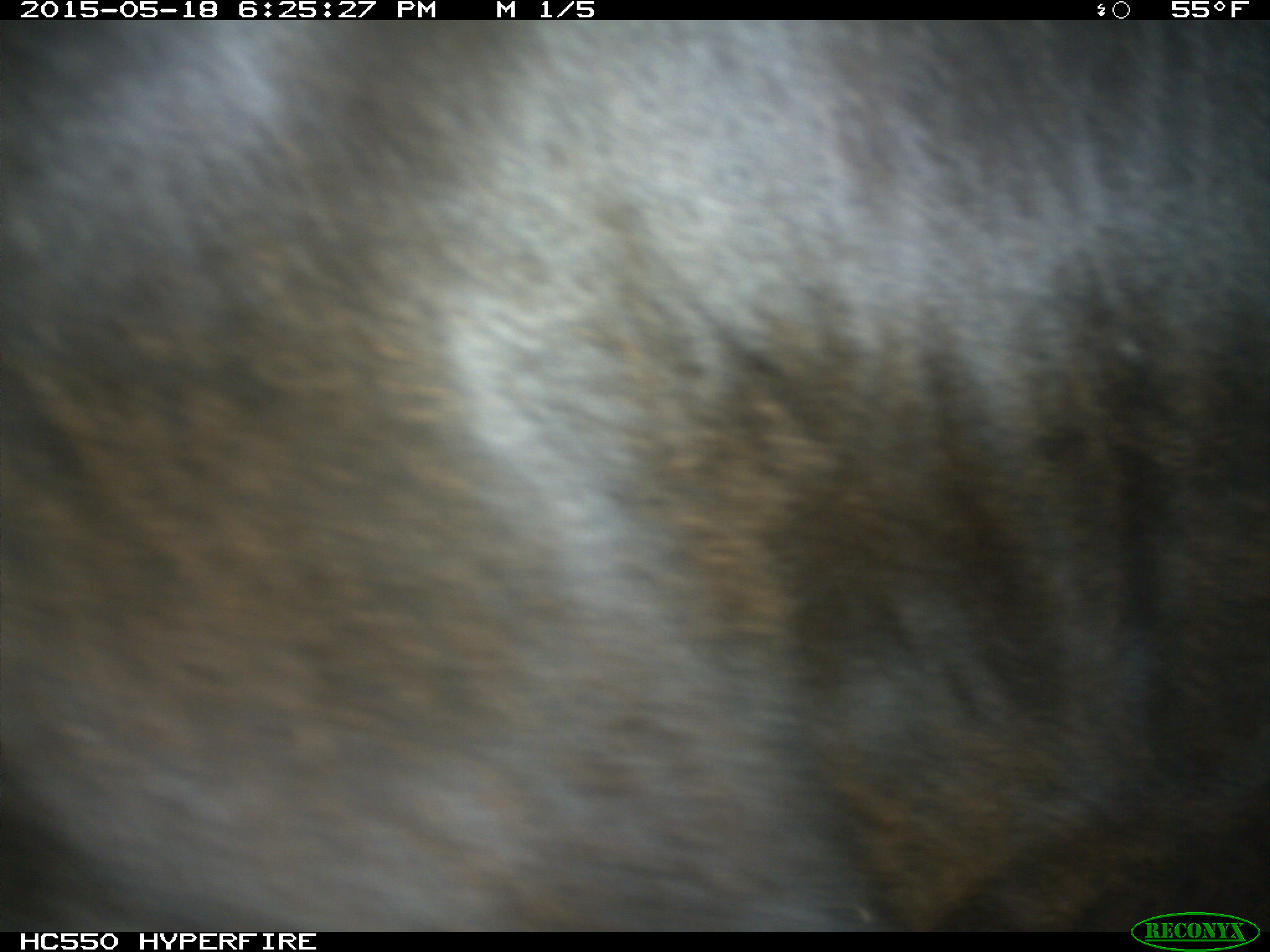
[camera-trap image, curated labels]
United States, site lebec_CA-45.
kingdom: Animalia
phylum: Chordata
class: Mammalia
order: Artiodactyla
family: Bovidae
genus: Bos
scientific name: Bos taurus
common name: domestic cow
Bos taurus (domestic cow).